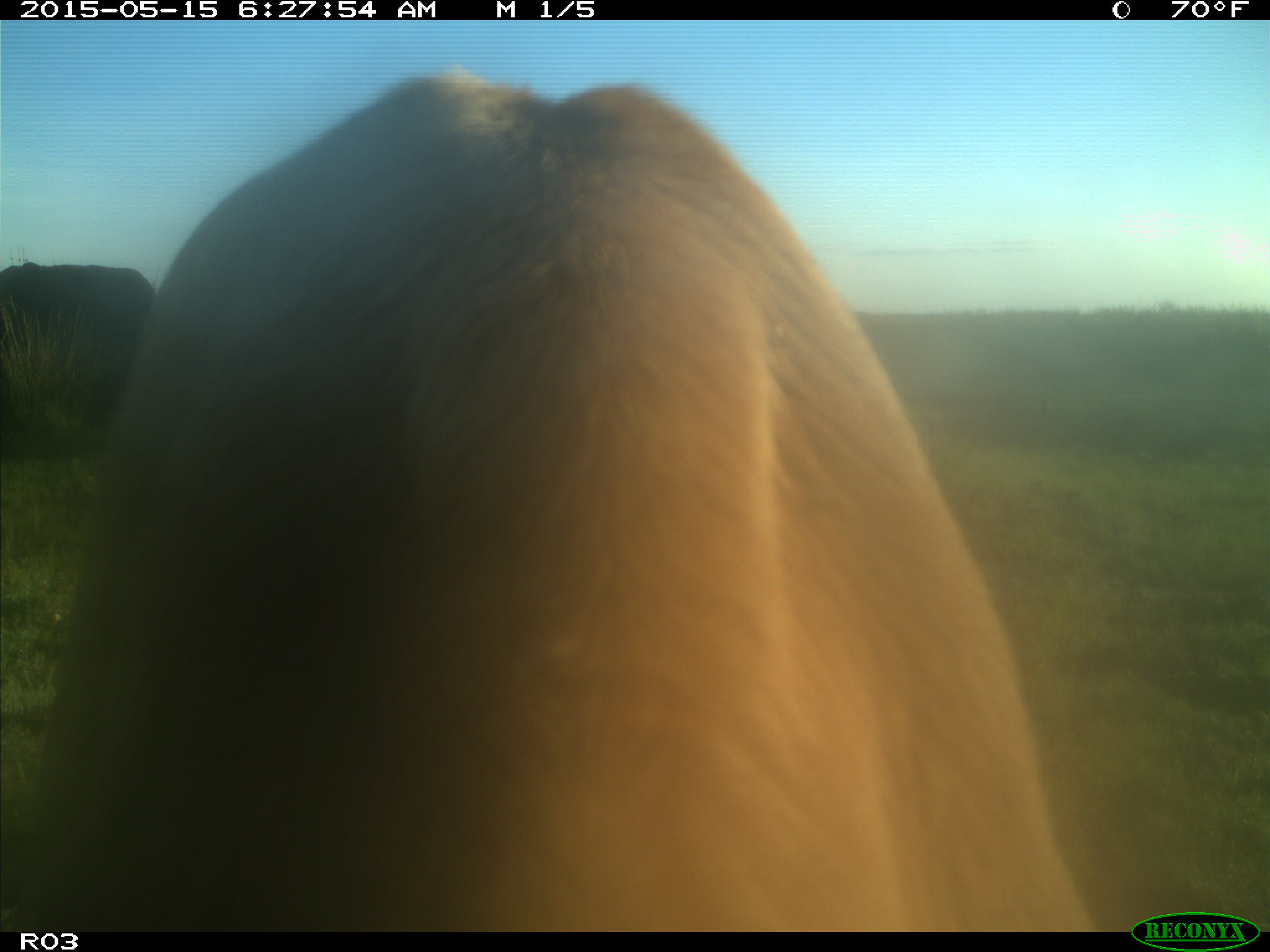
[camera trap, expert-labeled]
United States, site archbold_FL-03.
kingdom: Animalia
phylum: Chordata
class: Mammalia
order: Artiodactyla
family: Bovidae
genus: Bos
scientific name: Bos taurus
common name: domestic cow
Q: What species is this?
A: Bos taurus (domestic cow).